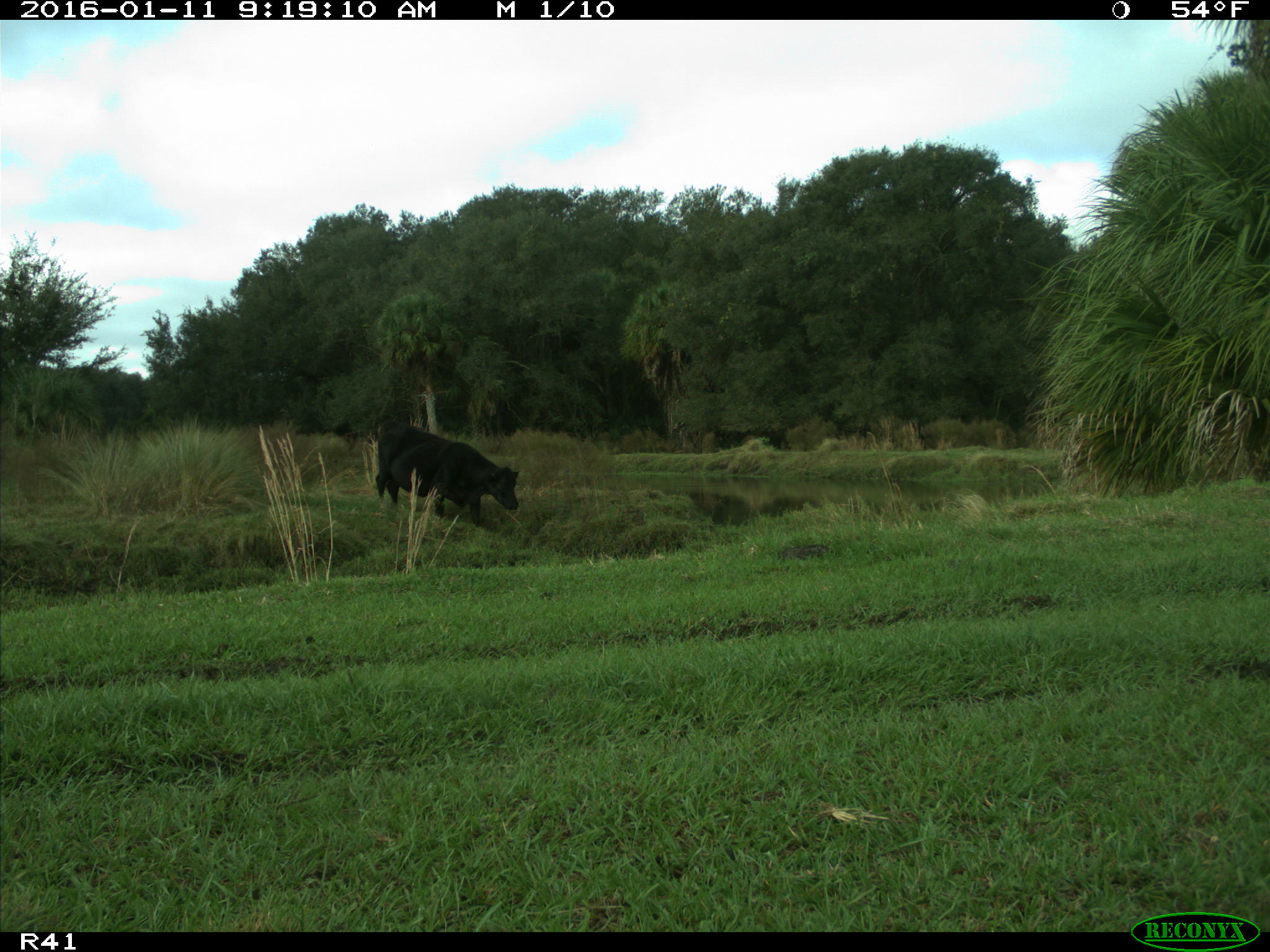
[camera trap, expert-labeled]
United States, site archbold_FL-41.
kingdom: Animalia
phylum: Chordata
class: Mammalia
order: Artiodactyla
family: Bovidae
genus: Bos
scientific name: Bos taurus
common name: domestic cow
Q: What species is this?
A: Bos taurus (domestic cow).